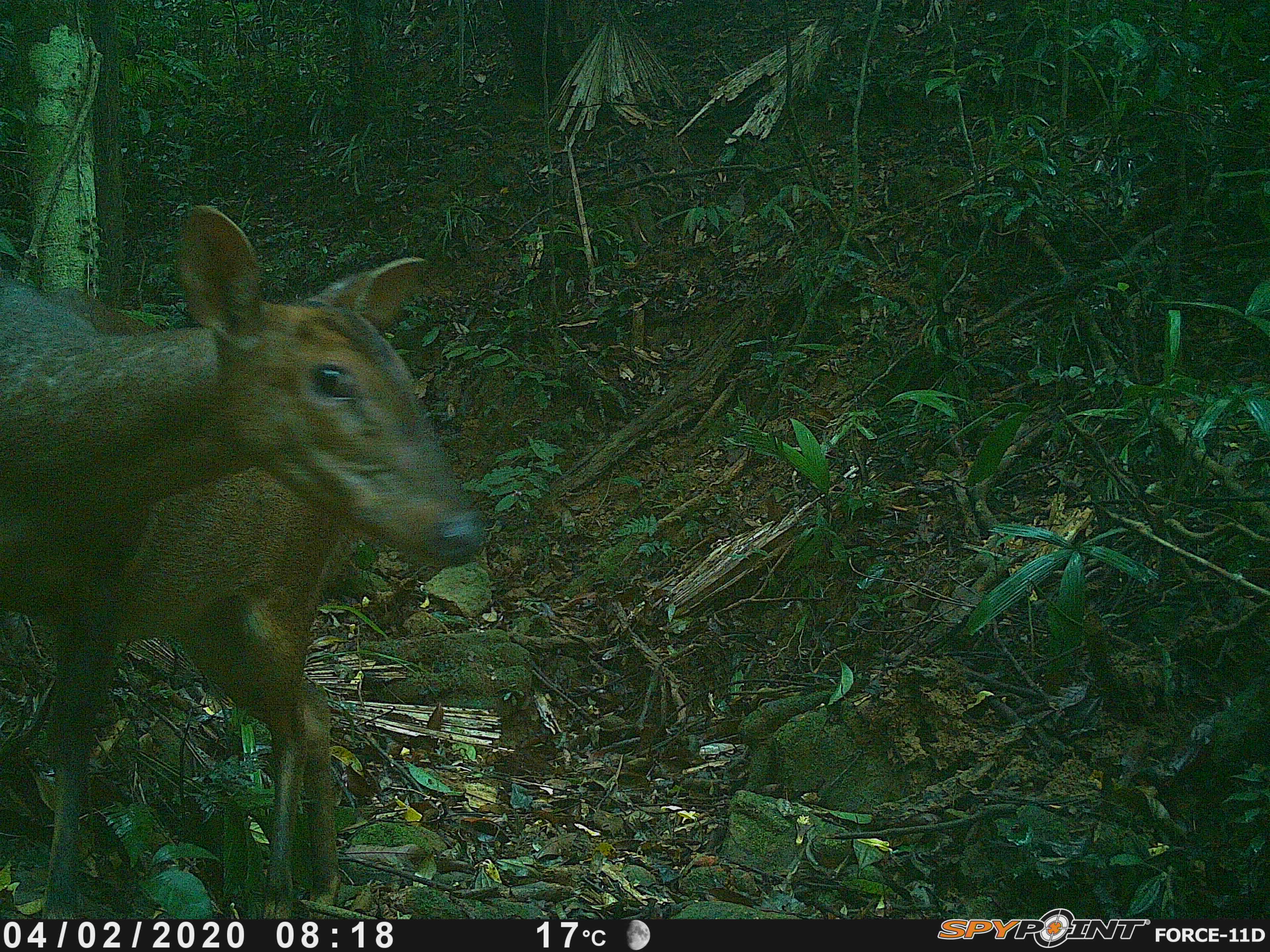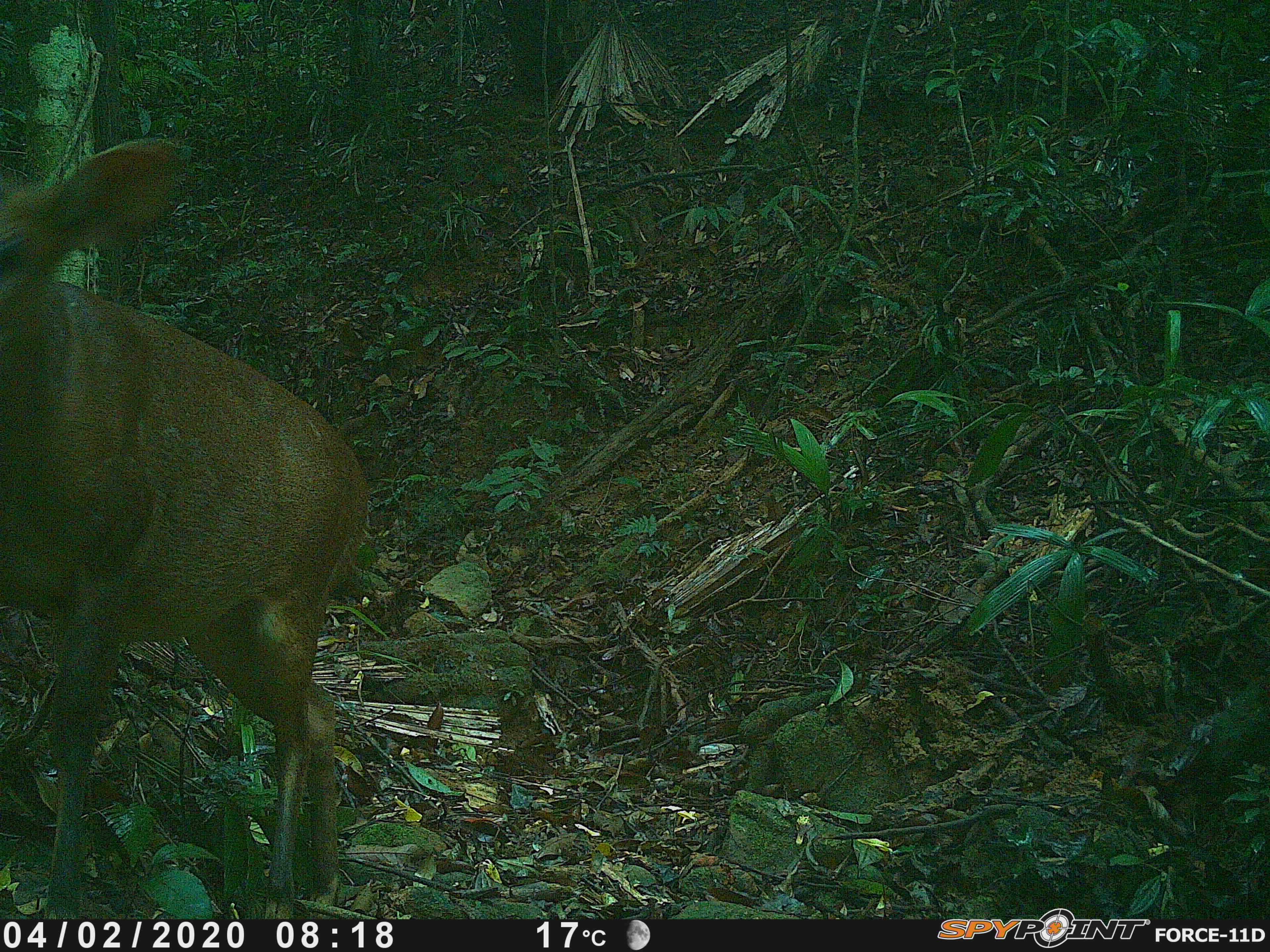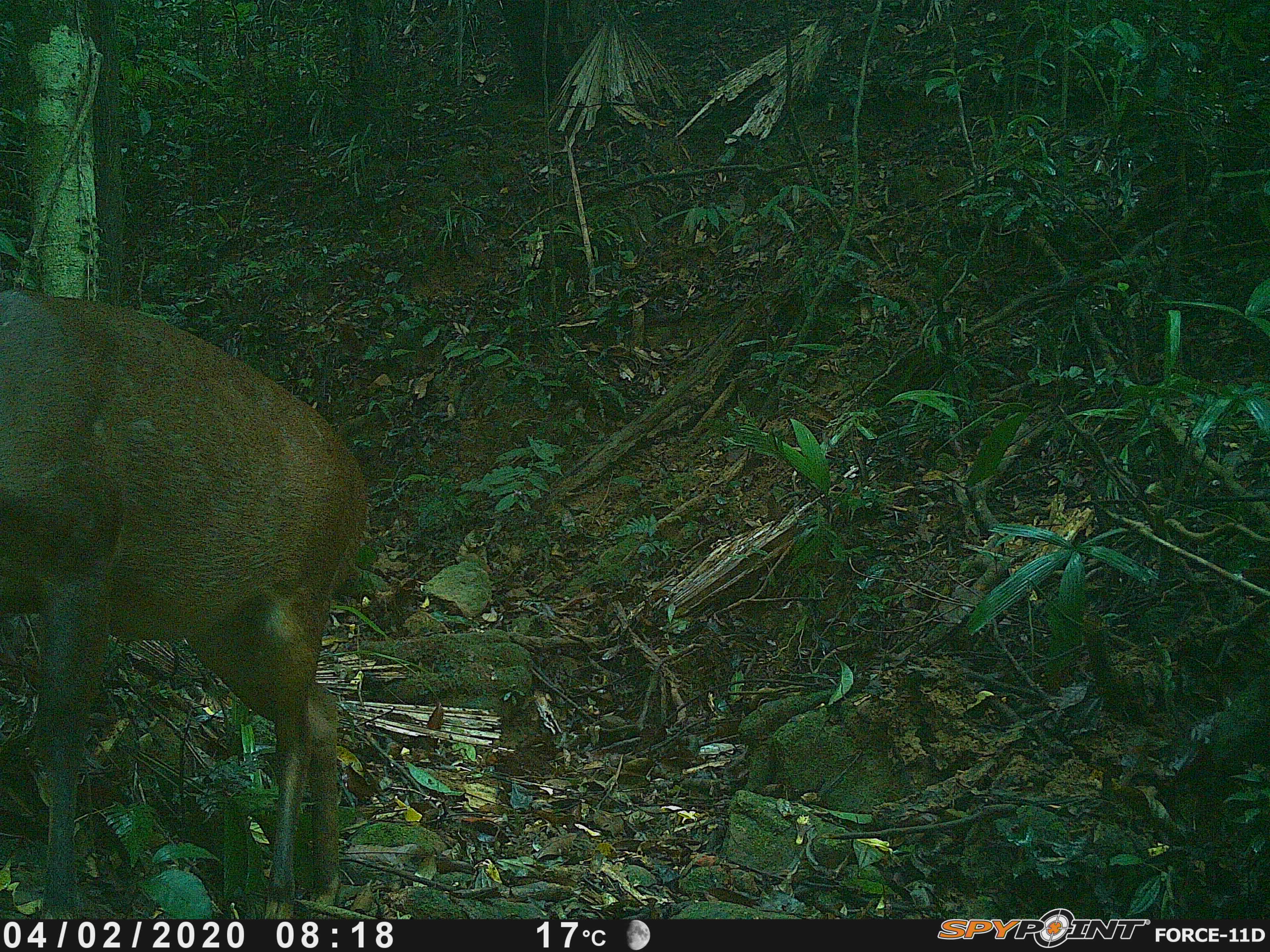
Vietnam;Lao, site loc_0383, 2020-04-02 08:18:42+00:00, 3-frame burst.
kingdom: Animalia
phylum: Chordata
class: Mammalia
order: Artiodactyla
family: Cervidae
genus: Muntiacus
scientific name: Muntiacus vuquangensis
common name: large-antlered muntjac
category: large antlered muntjac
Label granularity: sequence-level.